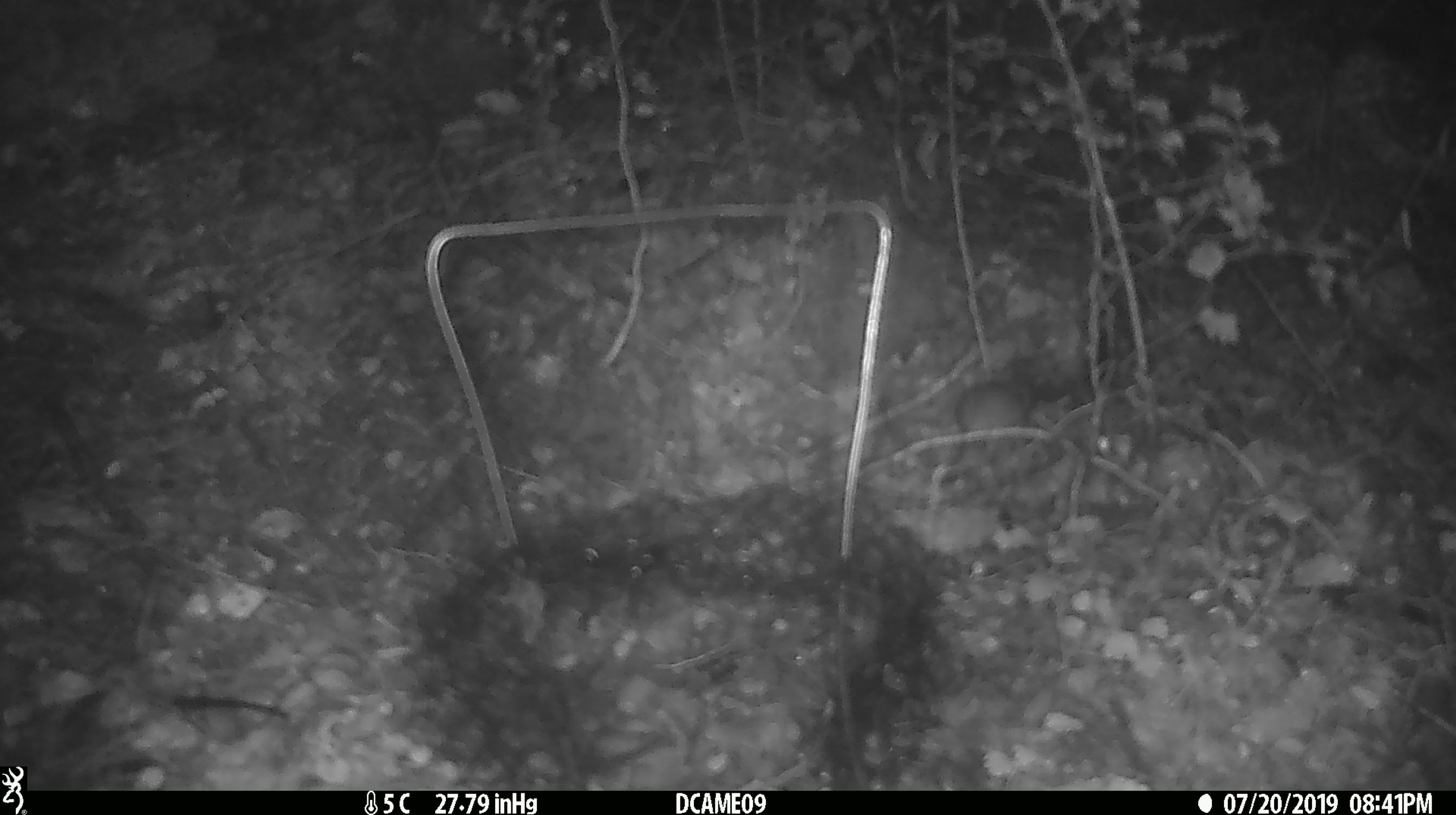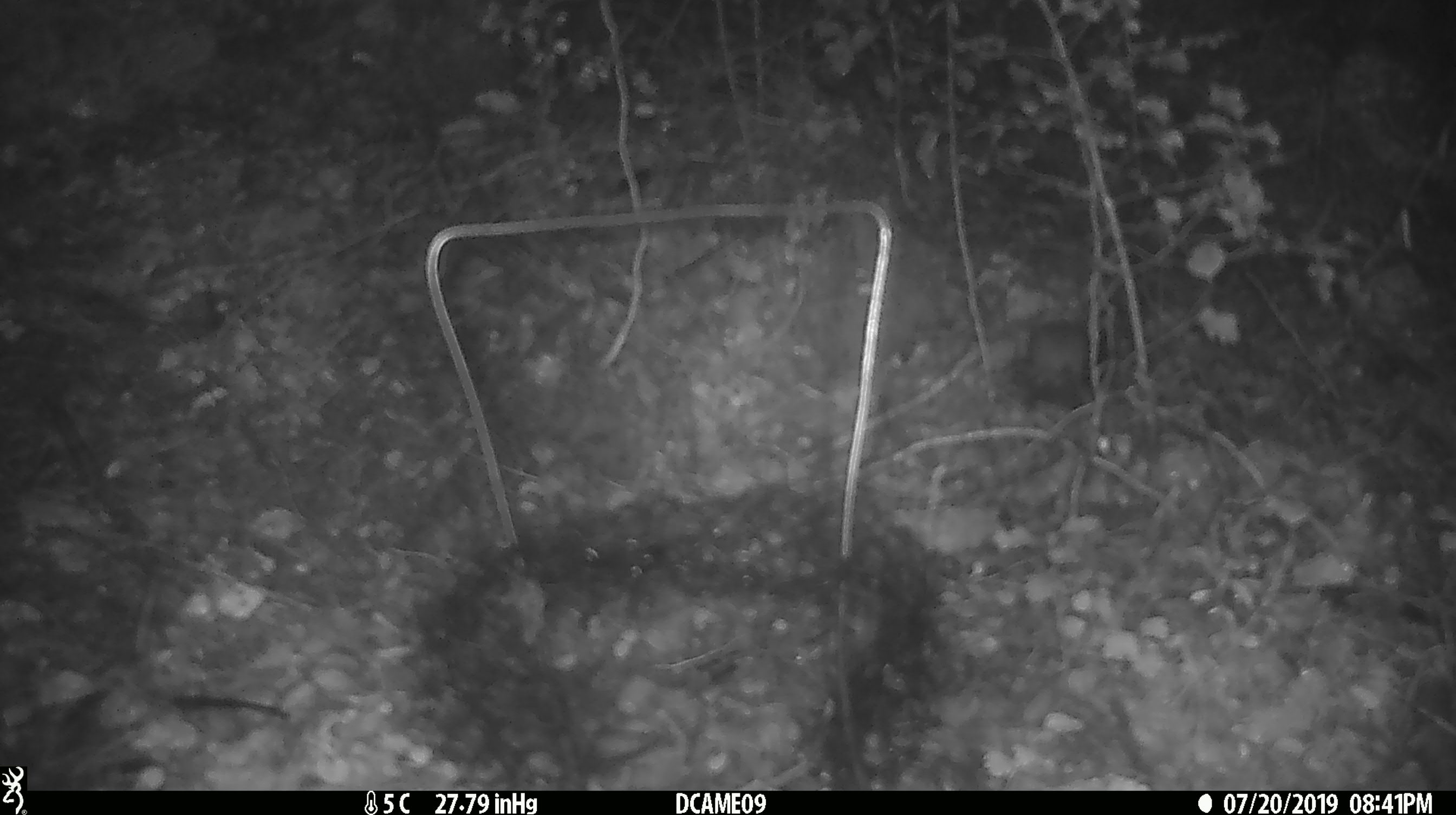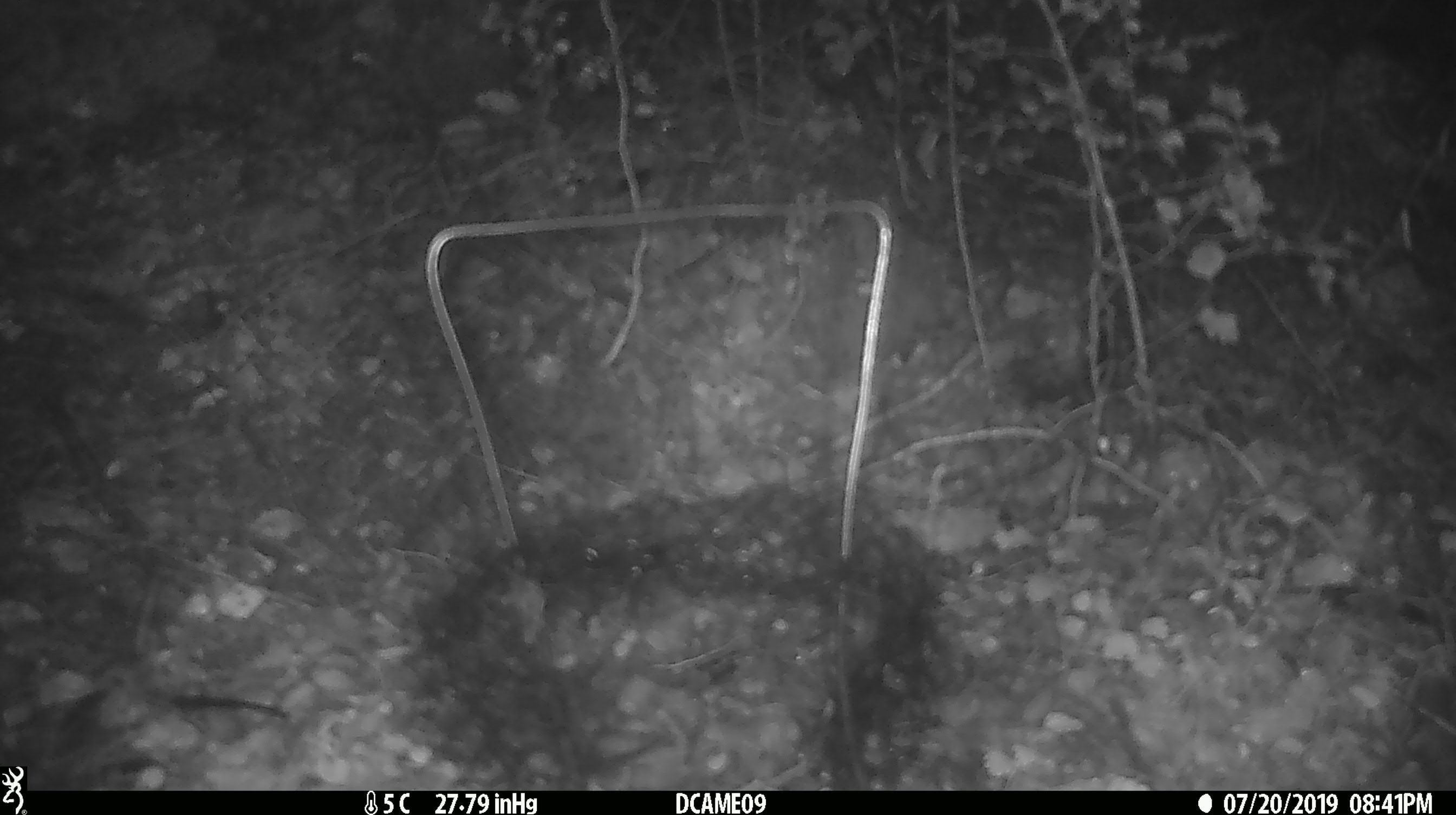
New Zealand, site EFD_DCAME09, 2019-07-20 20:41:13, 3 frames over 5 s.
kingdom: Animalia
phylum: Chordata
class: Mammalia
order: Rodentia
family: Muridae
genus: Mus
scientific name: Mus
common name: mouse